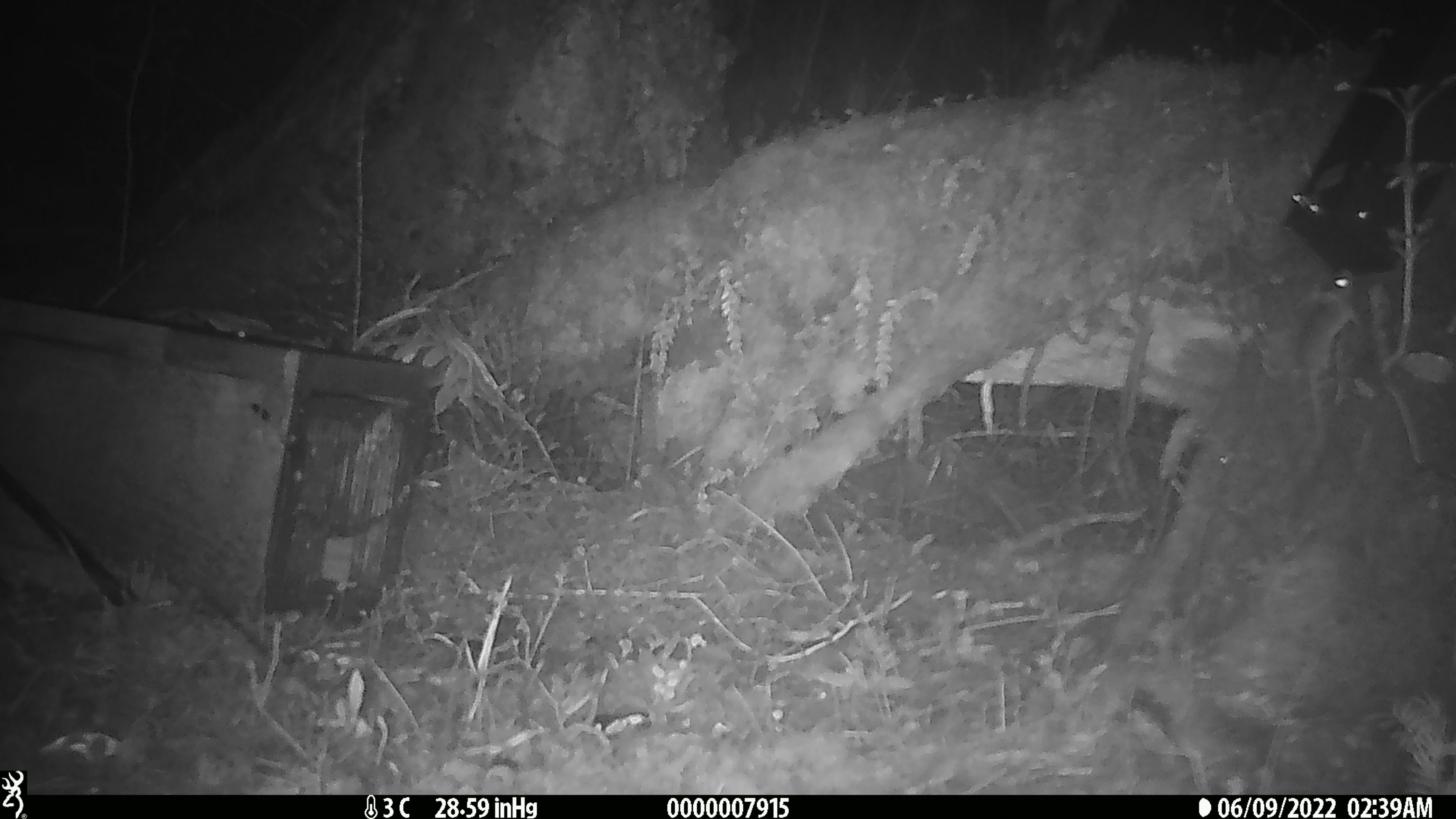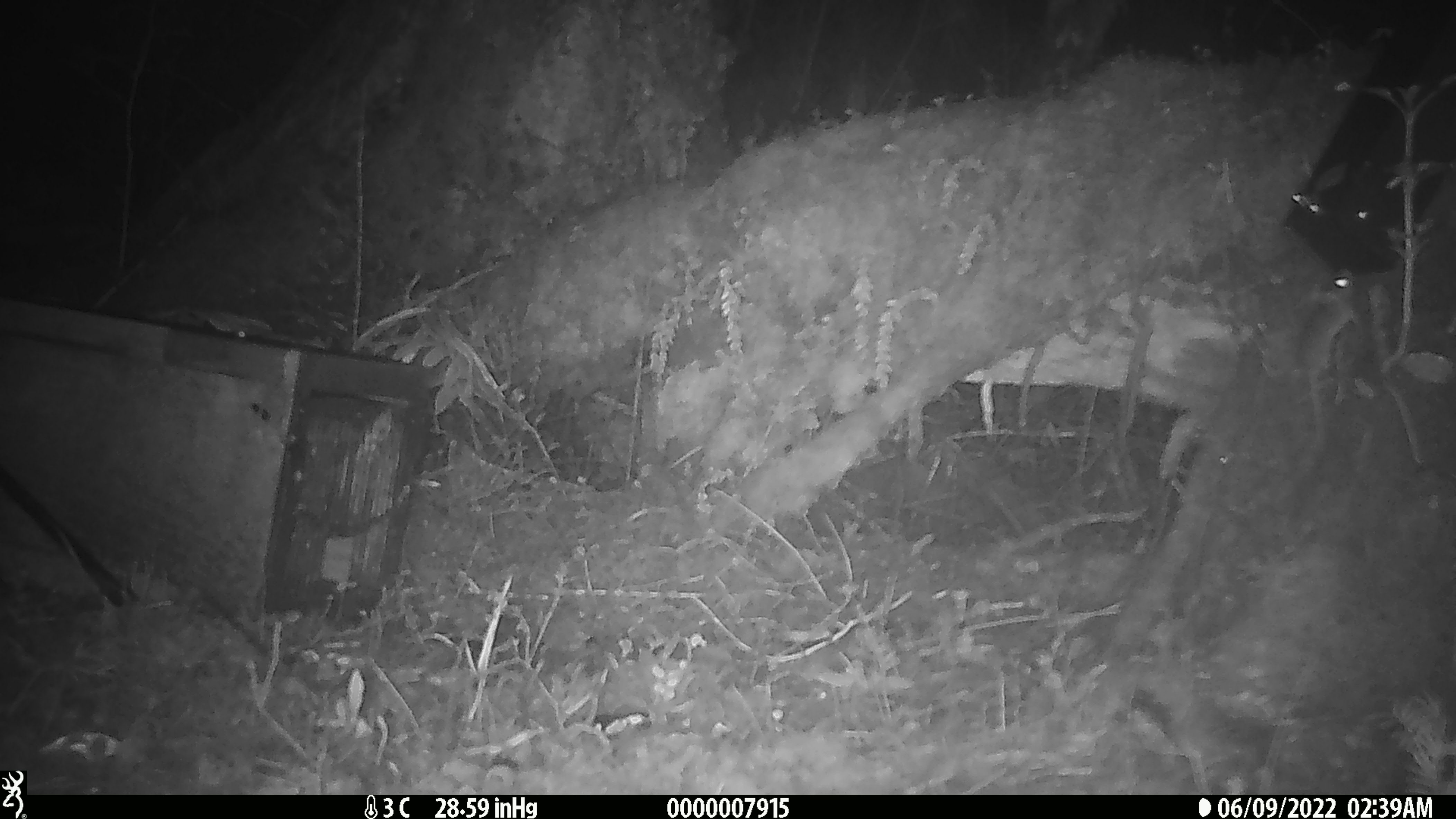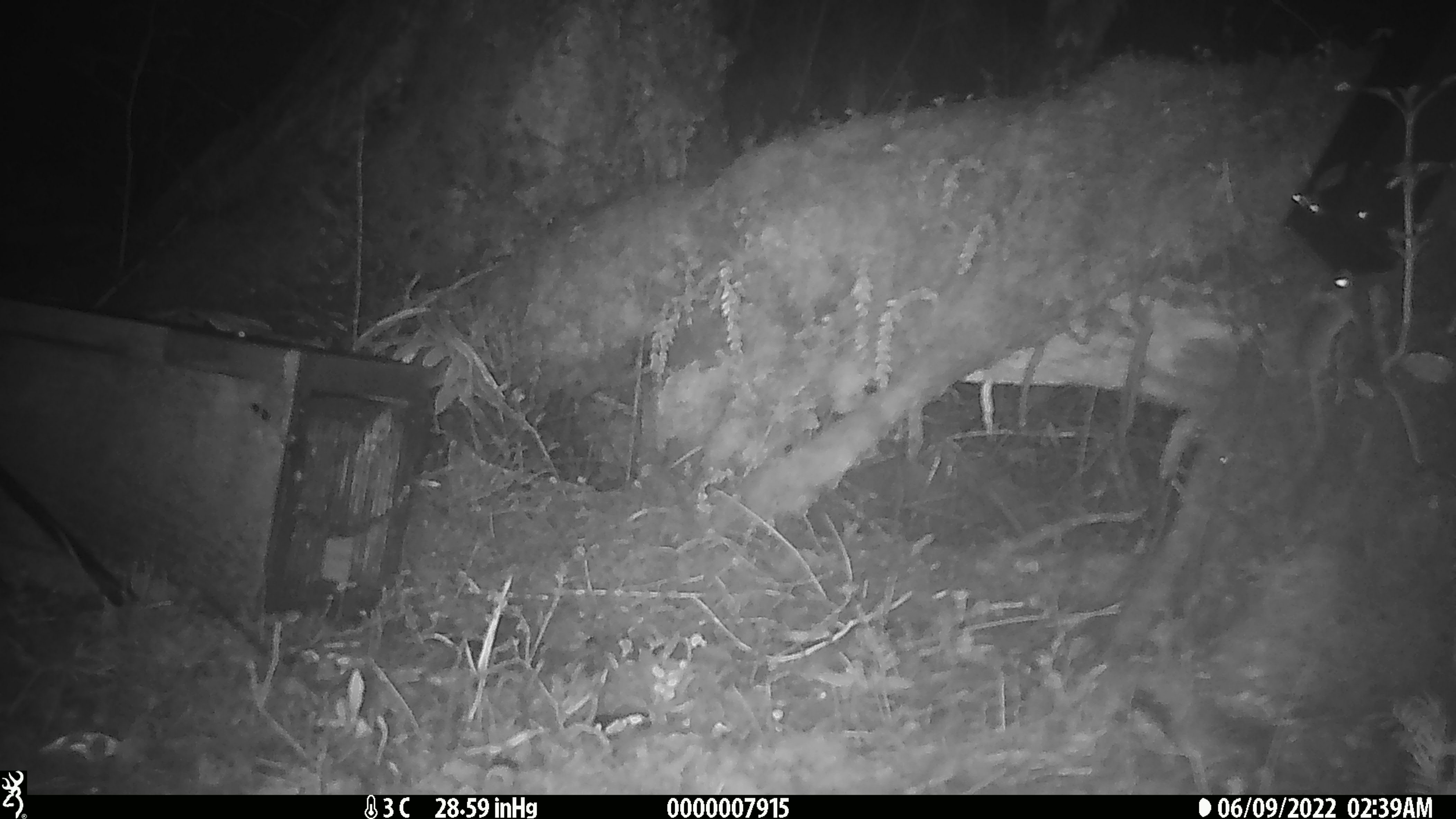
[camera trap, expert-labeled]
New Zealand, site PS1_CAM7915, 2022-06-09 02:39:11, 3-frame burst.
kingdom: Animalia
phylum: Chordata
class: Mammalia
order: Rodentia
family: Muridae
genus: Mus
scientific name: Mus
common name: mouse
Mouse (Mus).